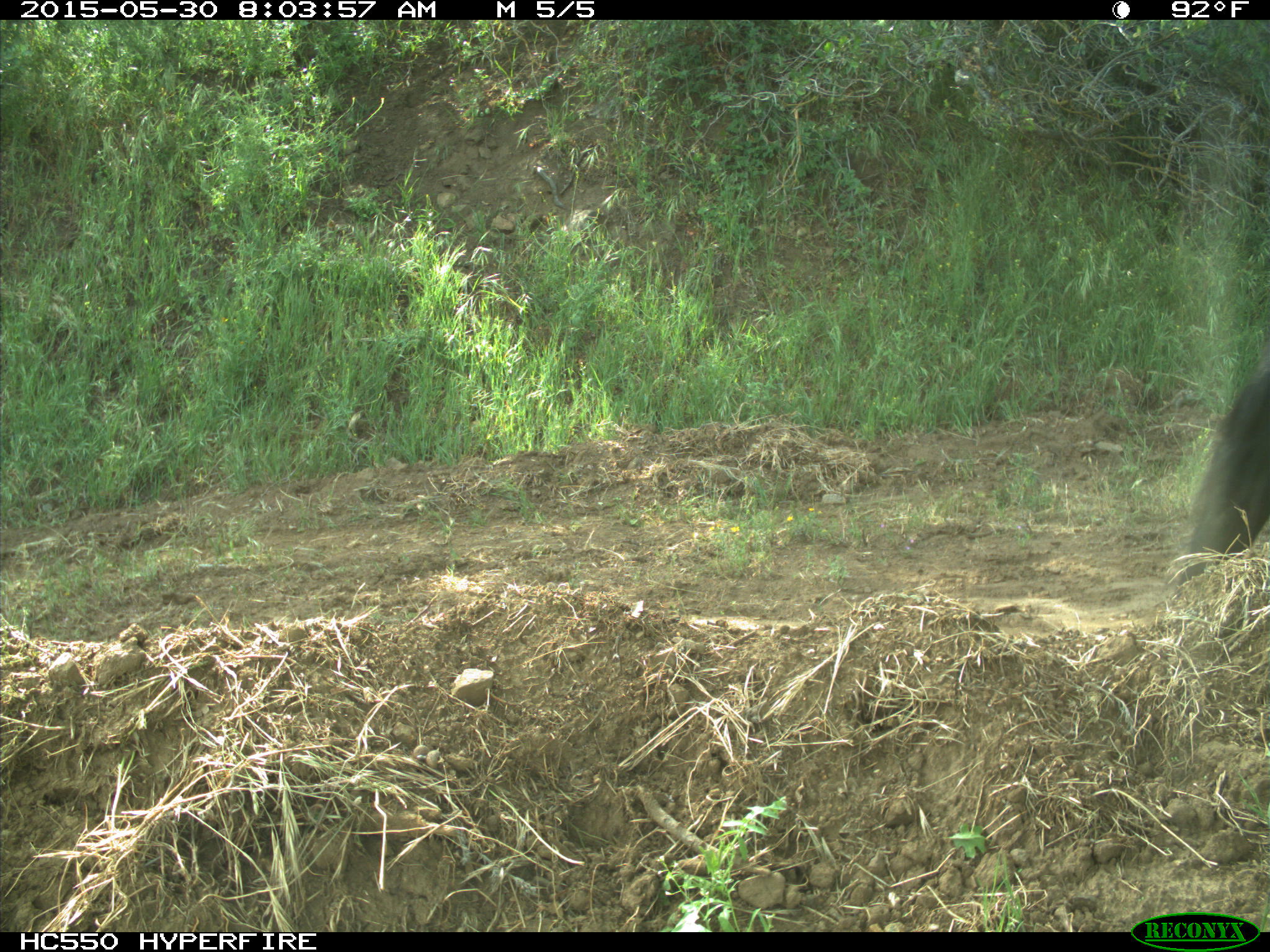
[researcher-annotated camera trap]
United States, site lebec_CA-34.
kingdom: Animalia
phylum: Chordata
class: Mammalia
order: Artiodactyla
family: Bovidae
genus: Bos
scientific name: Bos taurus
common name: domestic cow